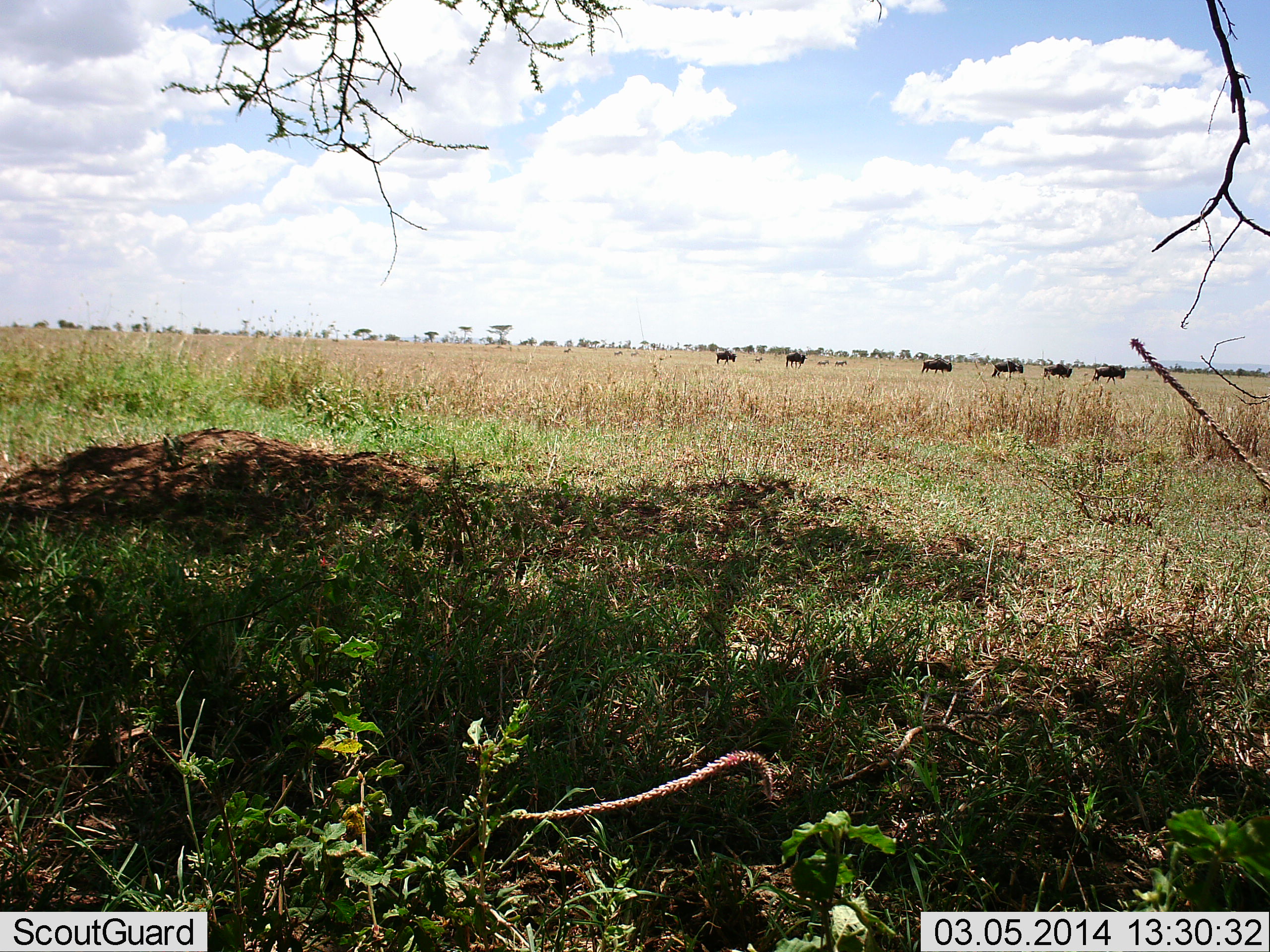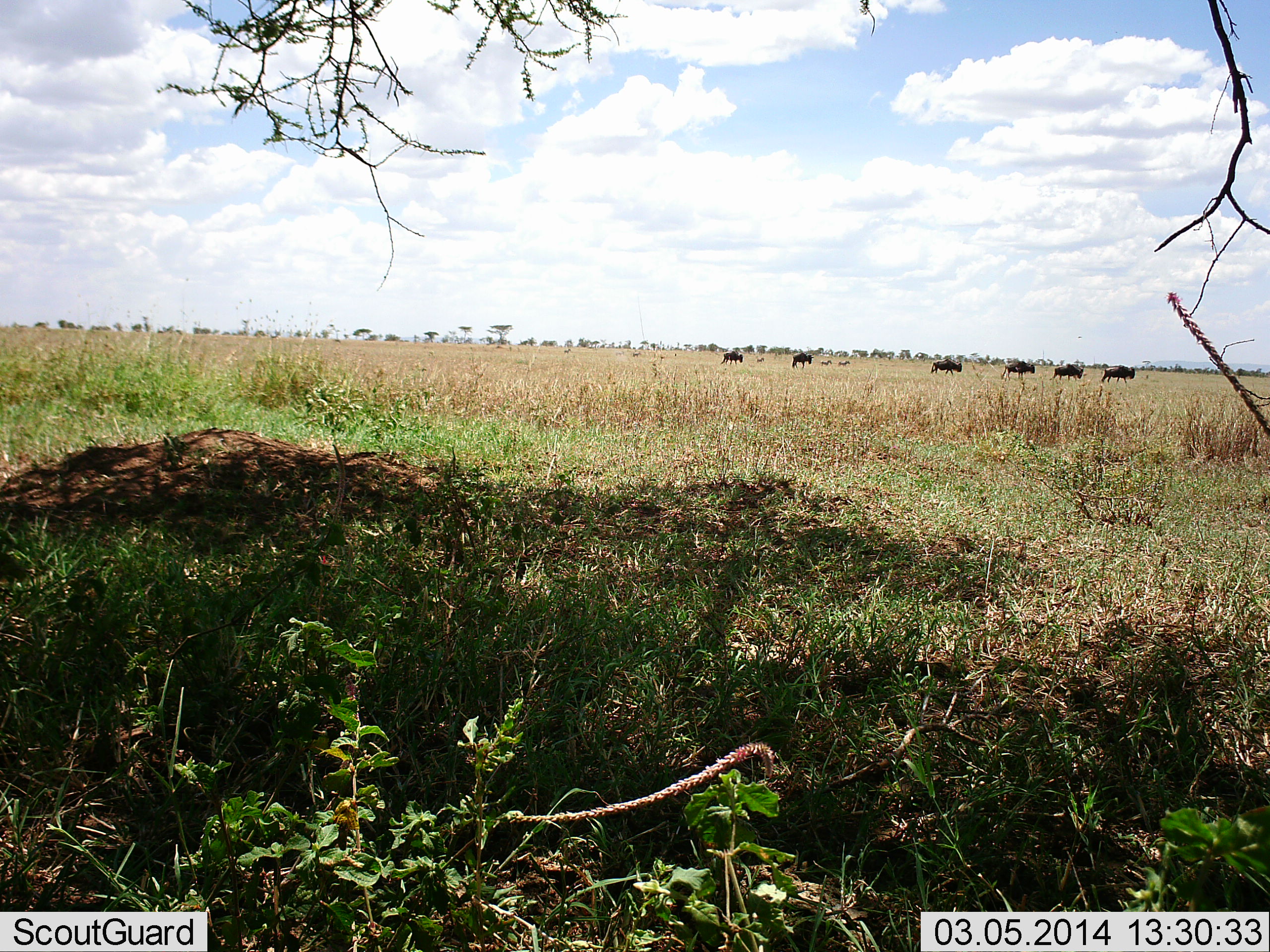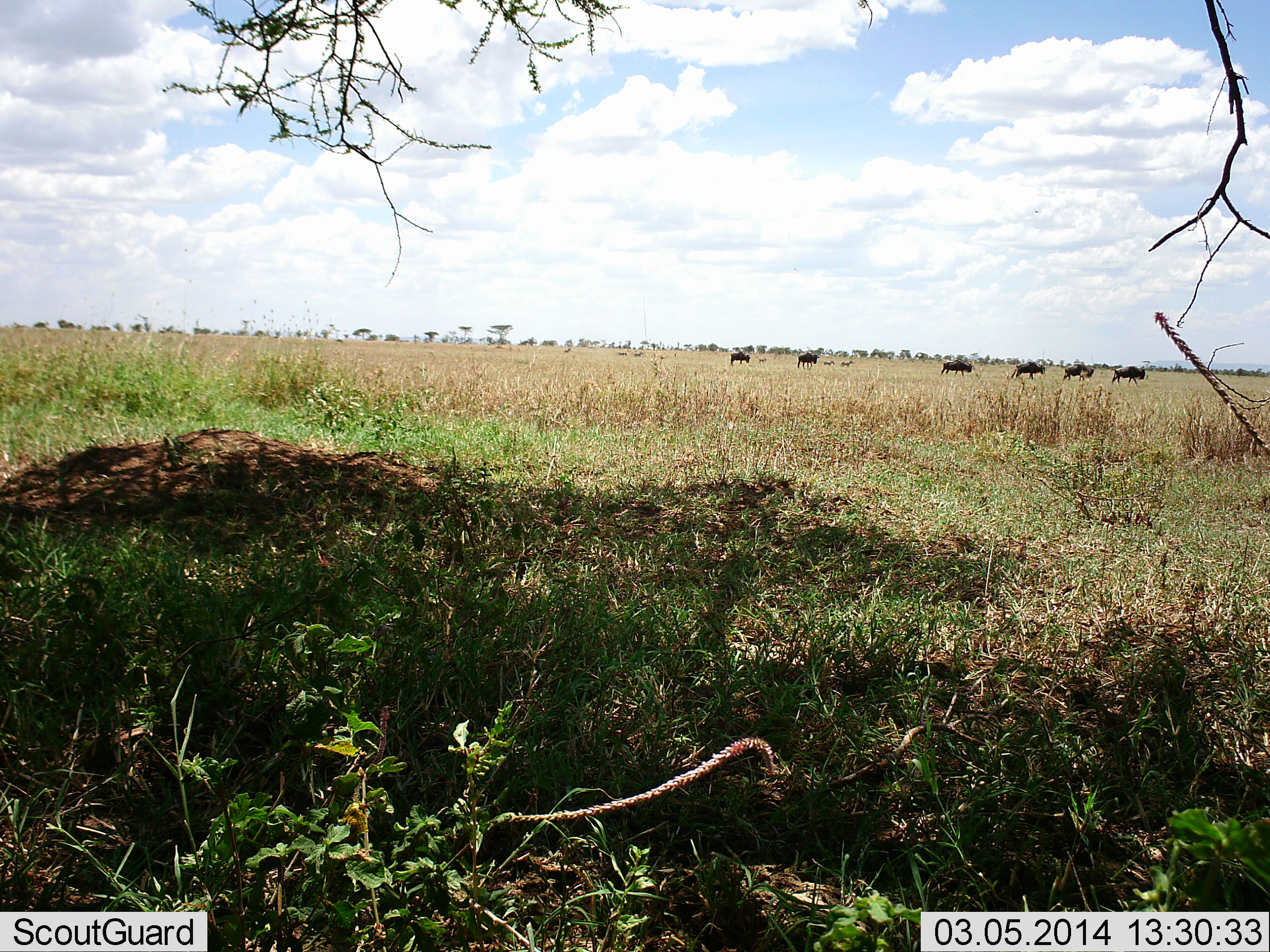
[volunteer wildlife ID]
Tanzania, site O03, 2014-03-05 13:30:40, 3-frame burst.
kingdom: Animalia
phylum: Chordata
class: Mammalia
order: Artiodactyla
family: Bovidae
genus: Connochaetes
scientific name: Connochaetes taurinus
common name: blue wildebeest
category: wildebeest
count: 6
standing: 0%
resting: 0%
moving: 100%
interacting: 0%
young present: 0%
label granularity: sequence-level